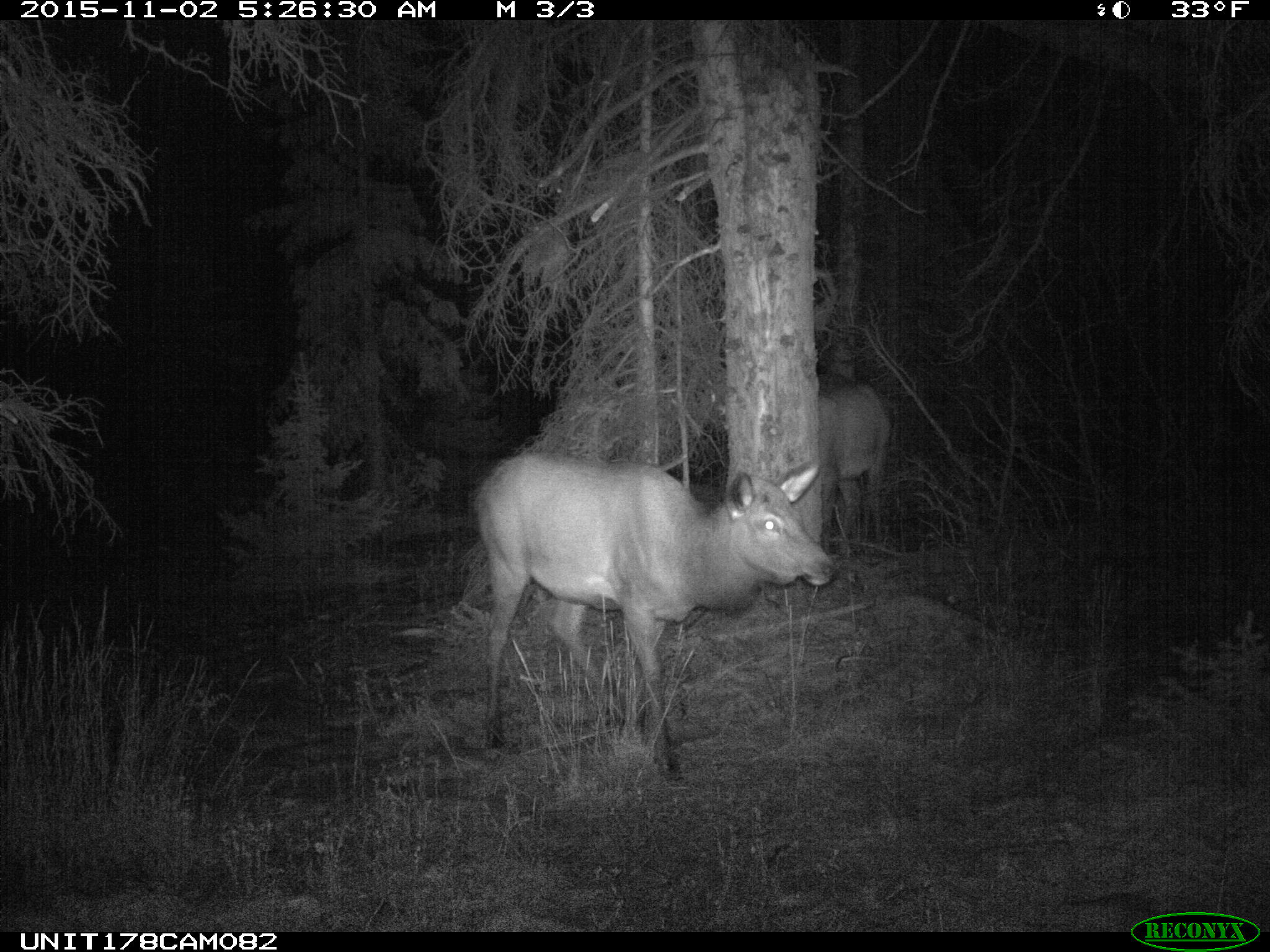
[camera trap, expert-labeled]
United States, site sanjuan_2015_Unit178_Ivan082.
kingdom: Animalia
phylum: Chordata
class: Mammalia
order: Artiodactyla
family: Cervidae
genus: Cervus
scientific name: Cervus elaphus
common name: red deer